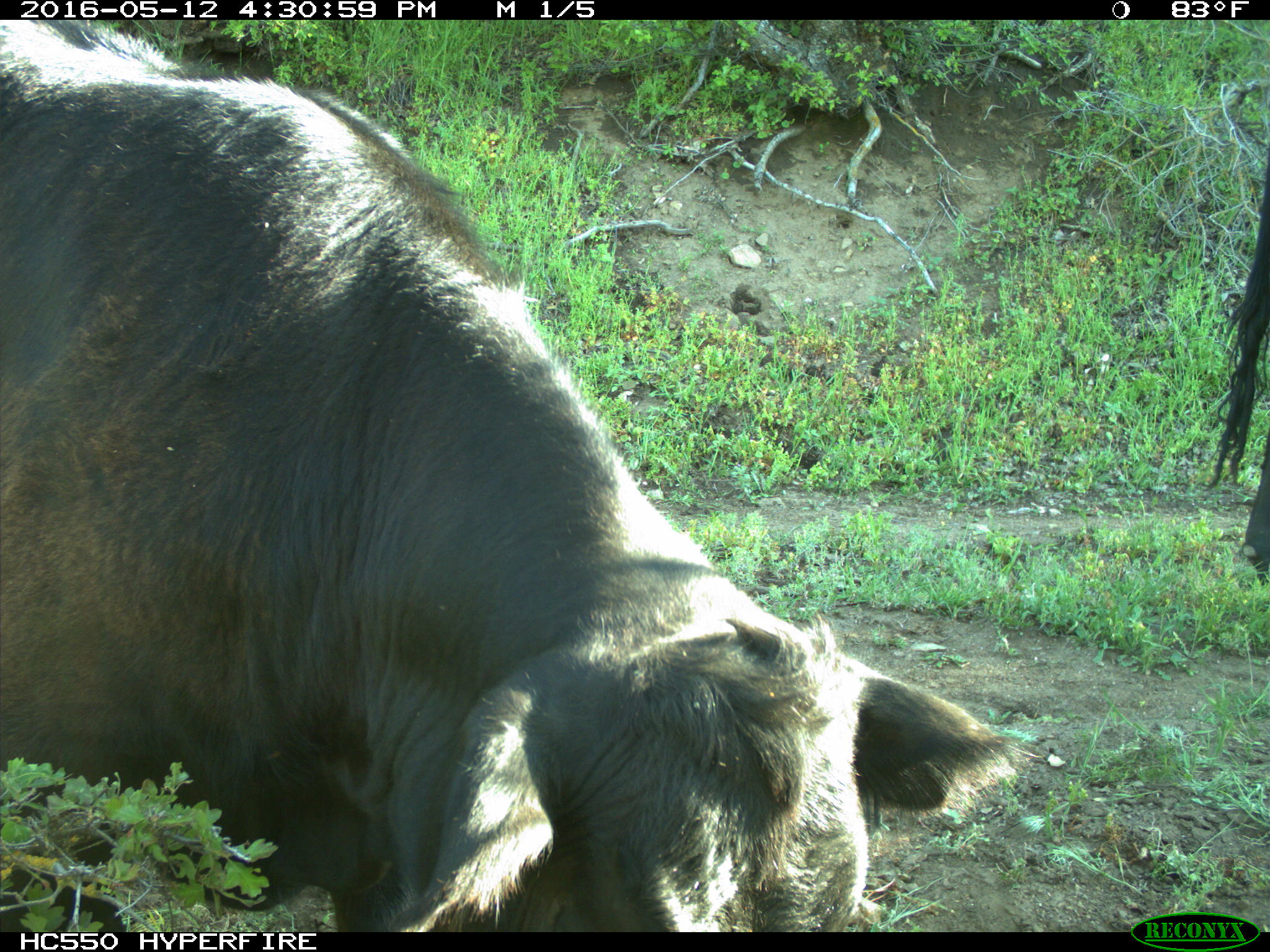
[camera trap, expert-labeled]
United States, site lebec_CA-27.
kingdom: Animalia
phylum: Chordata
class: Mammalia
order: Artiodactyla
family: Bovidae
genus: Bos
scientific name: Bos taurus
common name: domestic cow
Bos taurus (domestic cow).